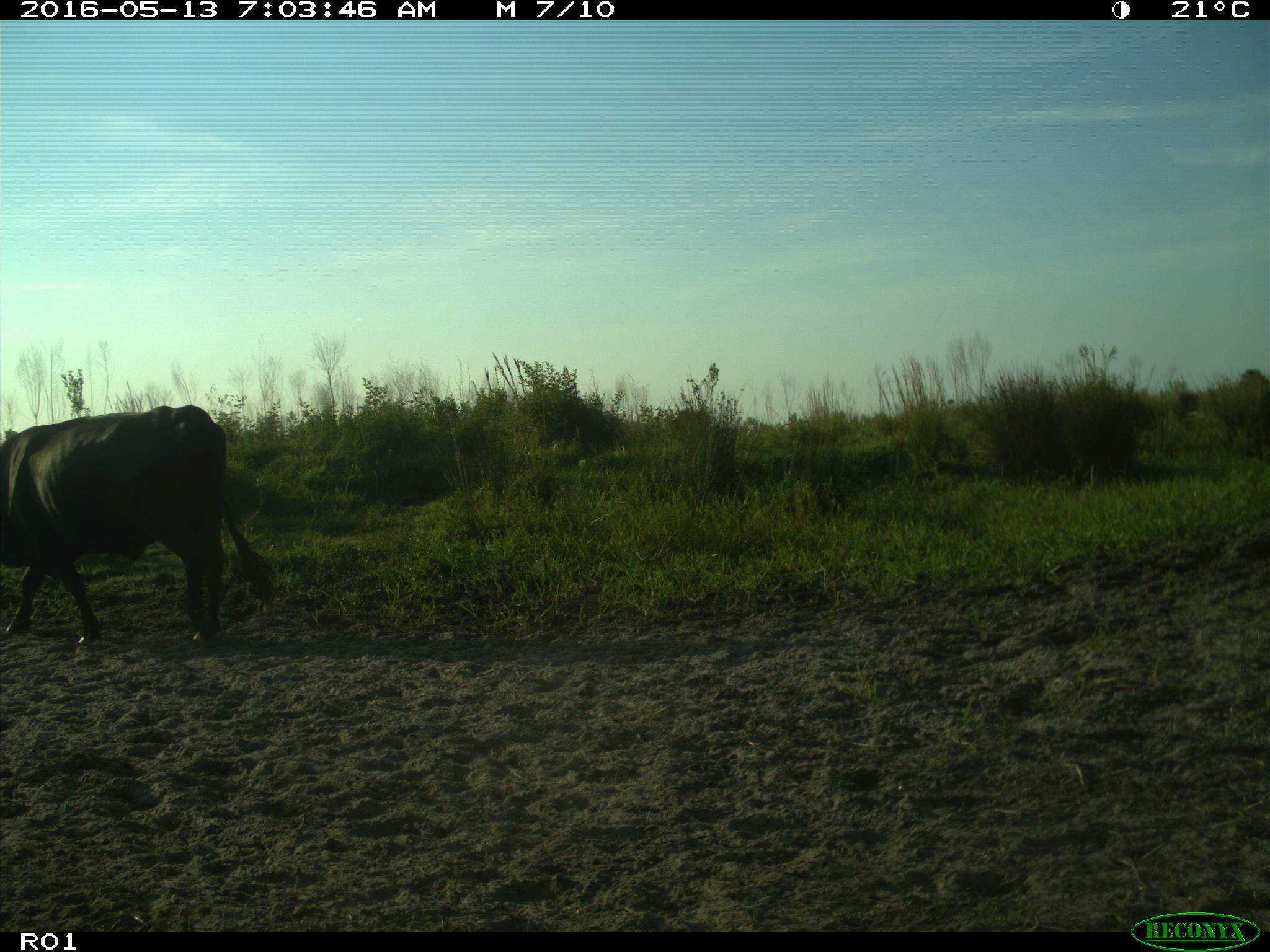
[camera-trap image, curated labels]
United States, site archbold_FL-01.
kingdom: Animalia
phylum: Chordata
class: Mammalia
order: Artiodactyla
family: Bovidae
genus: Bos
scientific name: Bos taurus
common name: domestic cow